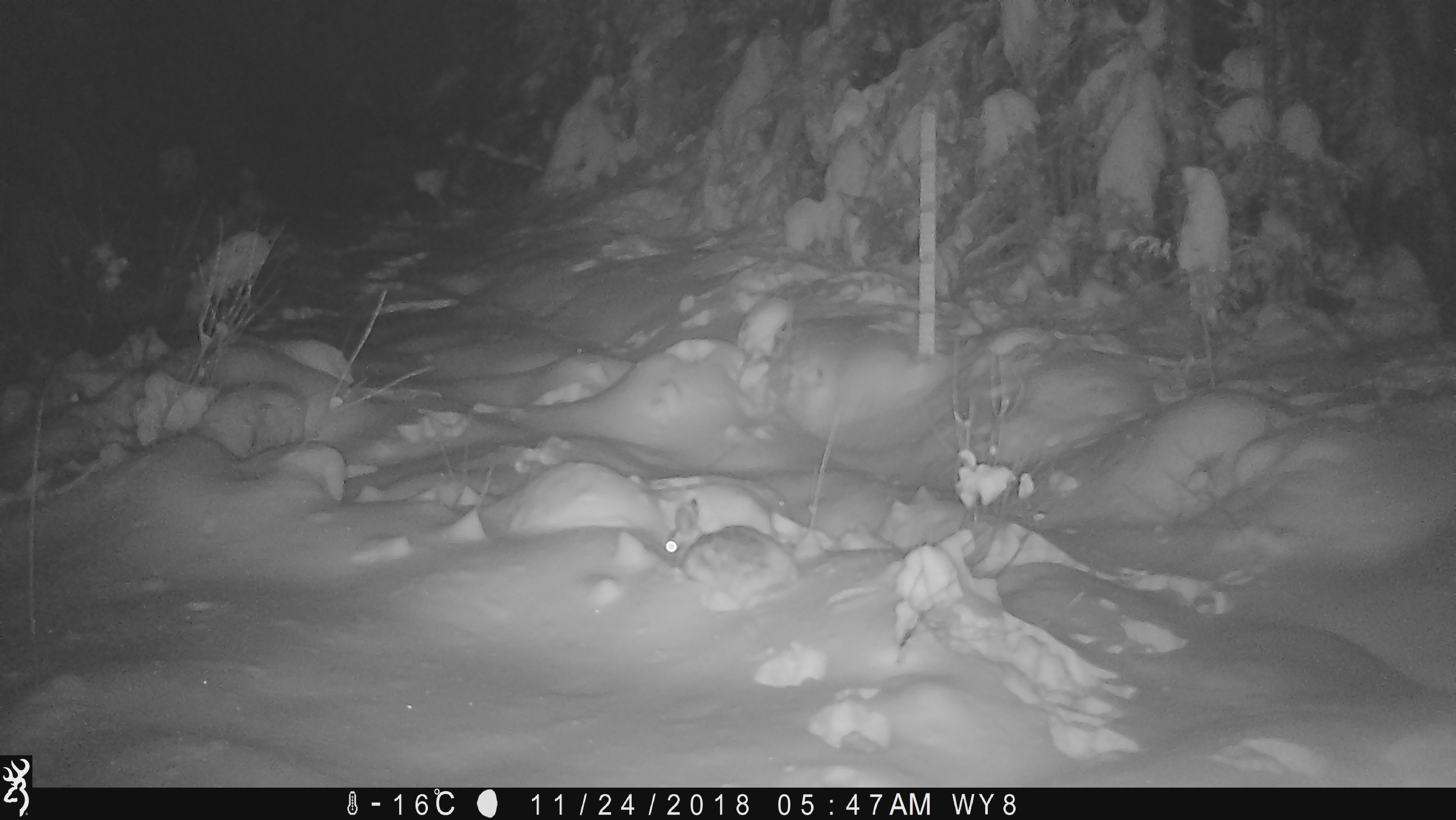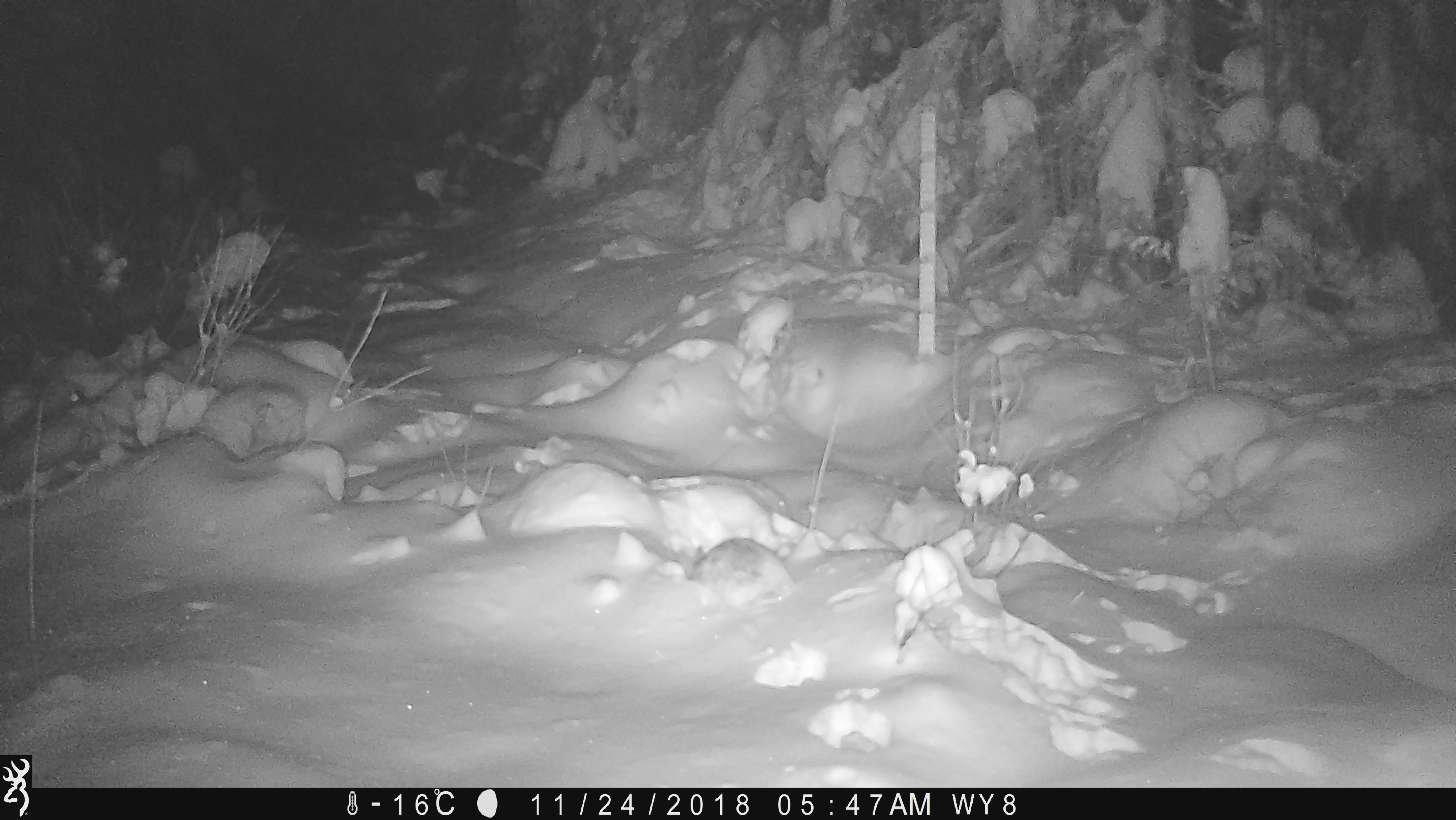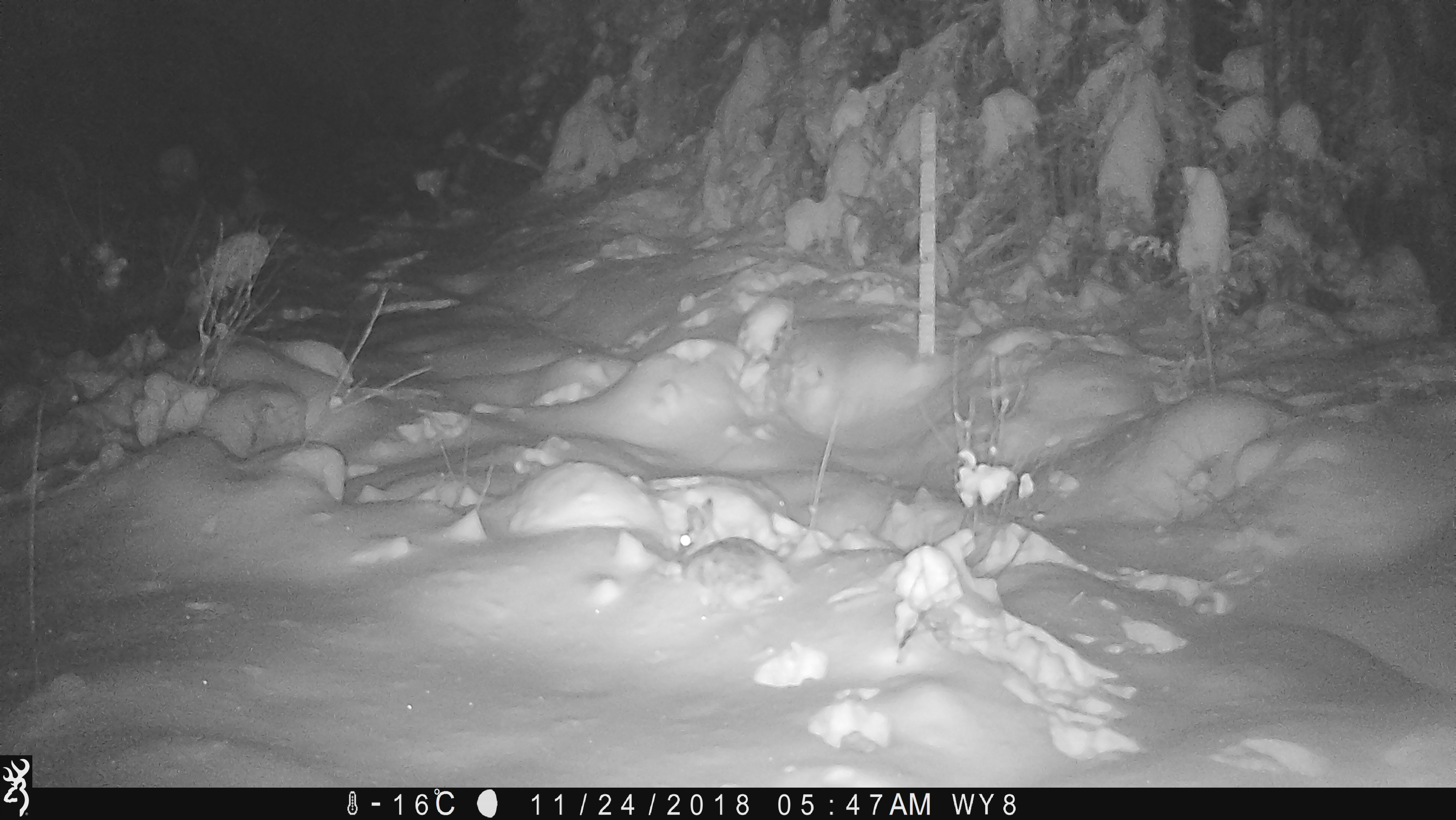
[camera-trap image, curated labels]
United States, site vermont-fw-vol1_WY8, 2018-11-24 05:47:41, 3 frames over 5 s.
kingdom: Animalia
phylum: Chordata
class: Mammalia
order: Lagomorpha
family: Leporidae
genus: Lepus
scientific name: Lepus americanus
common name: snowshoe hare